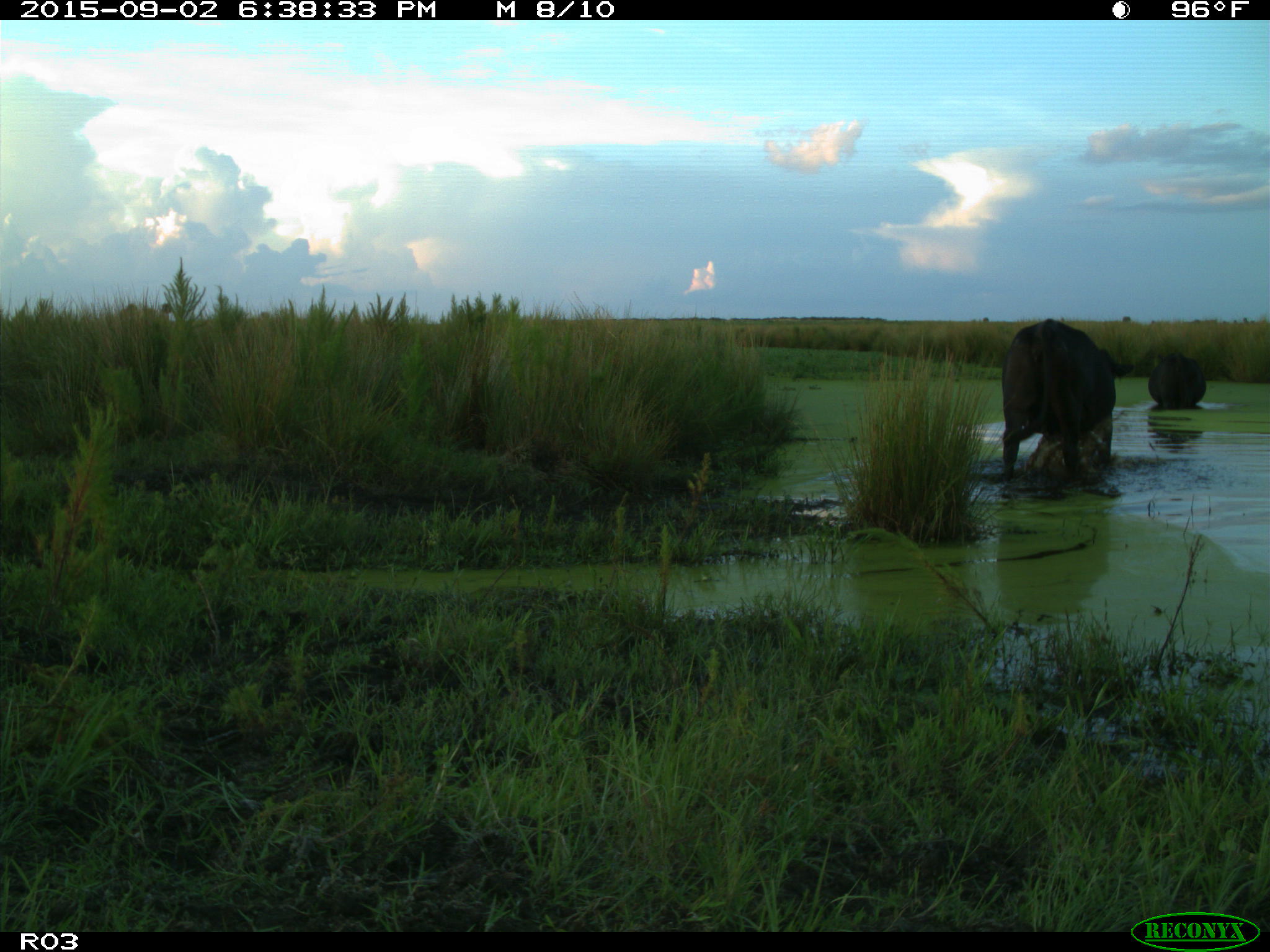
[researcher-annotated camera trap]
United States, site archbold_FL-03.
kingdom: Animalia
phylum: Chordata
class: Mammalia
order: Artiodactyla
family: Bovidae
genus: Bos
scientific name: Bos taurus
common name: domestic cow